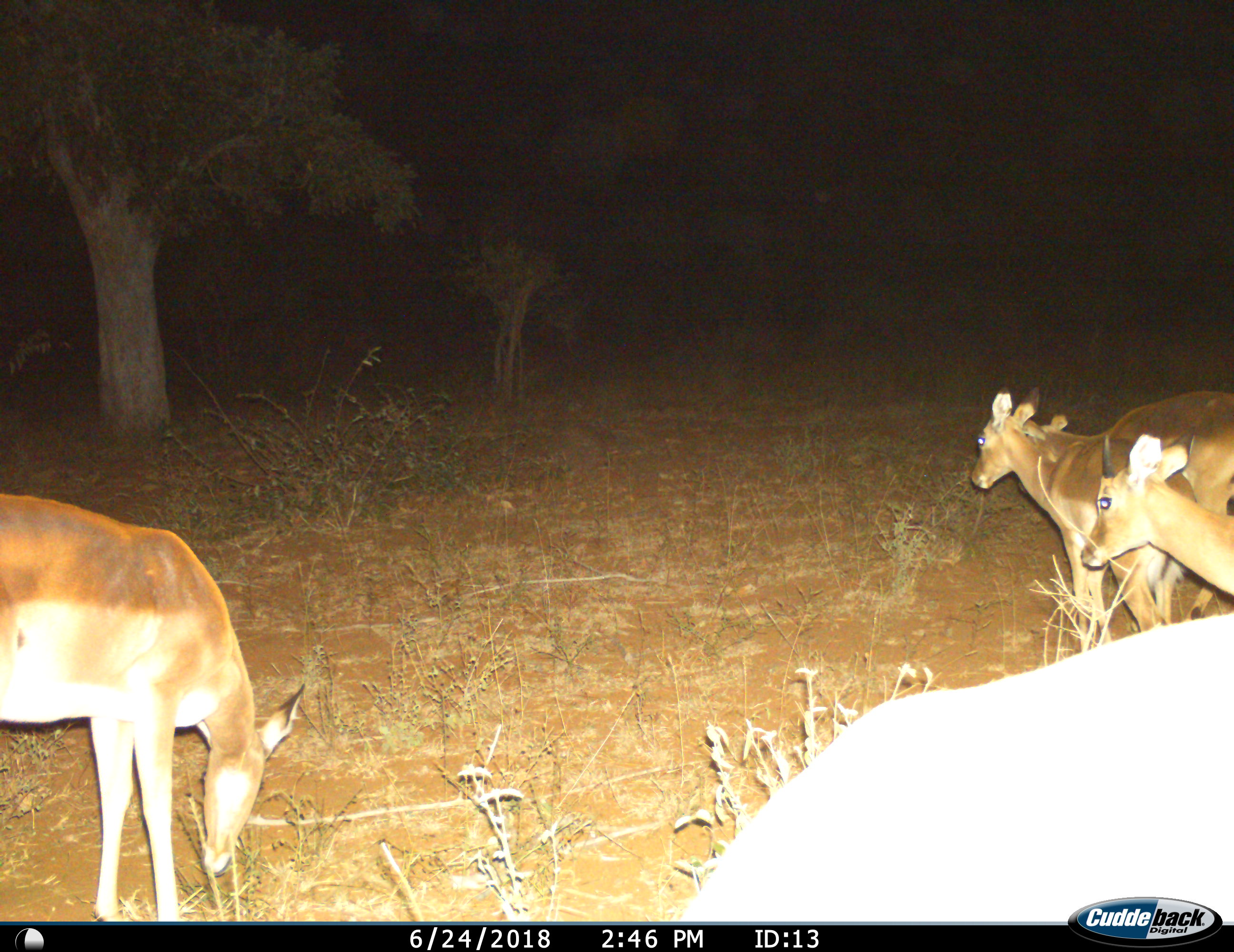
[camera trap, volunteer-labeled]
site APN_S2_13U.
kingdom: Animalia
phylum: Chordata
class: Mammalia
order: Artiodactyla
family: Bovidae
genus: Aepyceros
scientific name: Aepyceros melampus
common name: impala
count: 4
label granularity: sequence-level